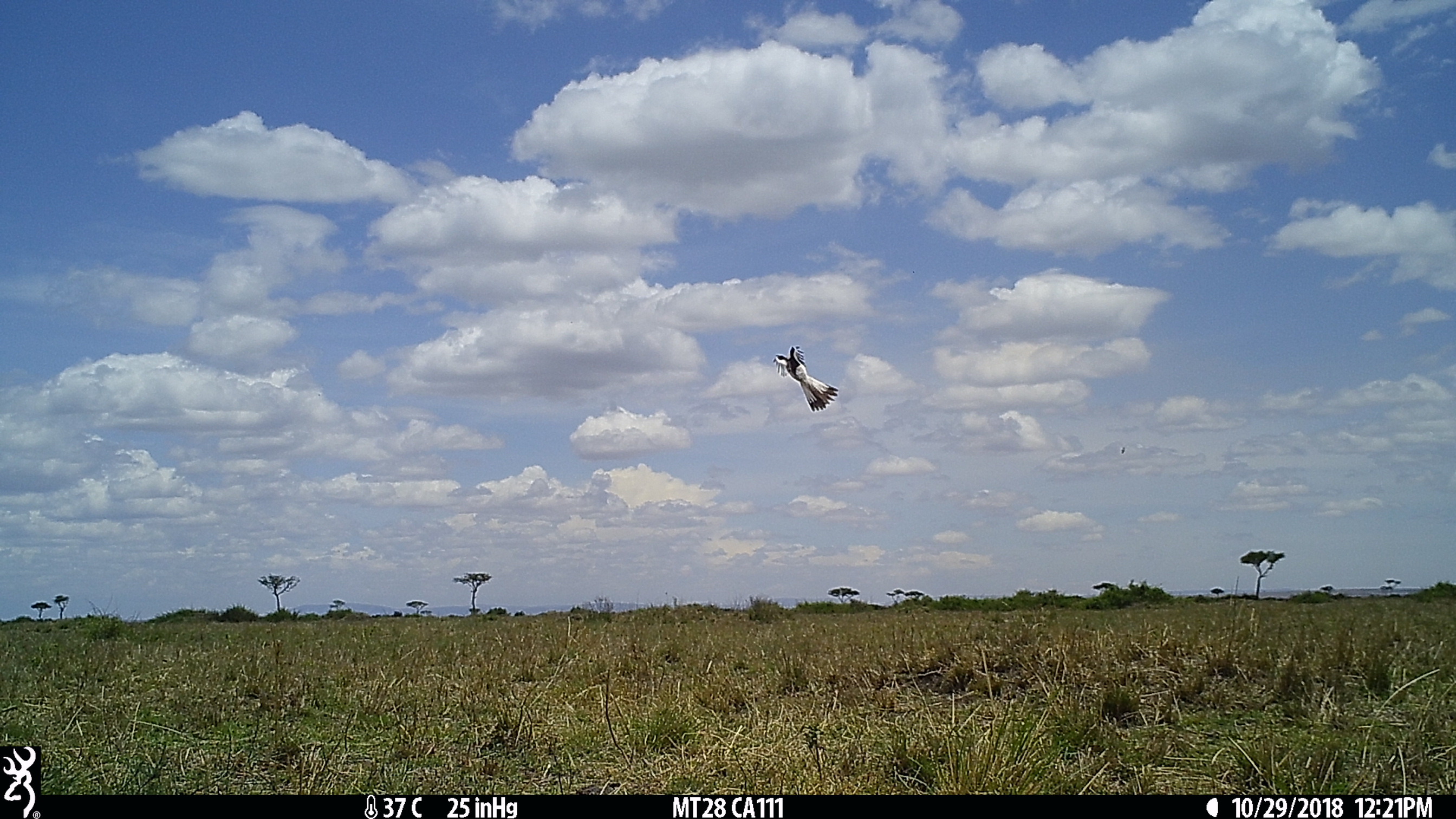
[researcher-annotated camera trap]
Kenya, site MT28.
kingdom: Animalia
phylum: Chordata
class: Aves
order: Passeriformes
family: Laniidae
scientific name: Laniidae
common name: shrike